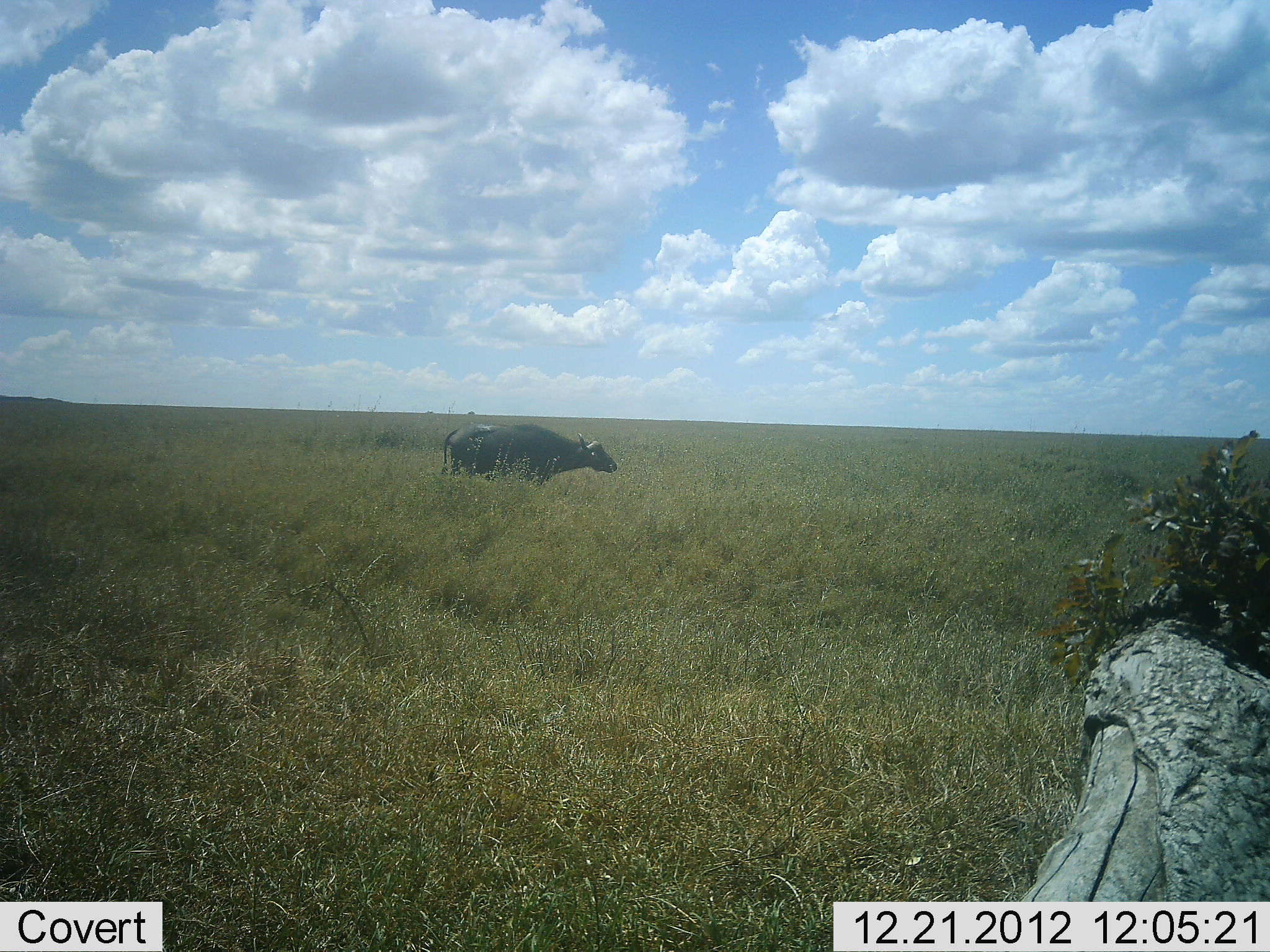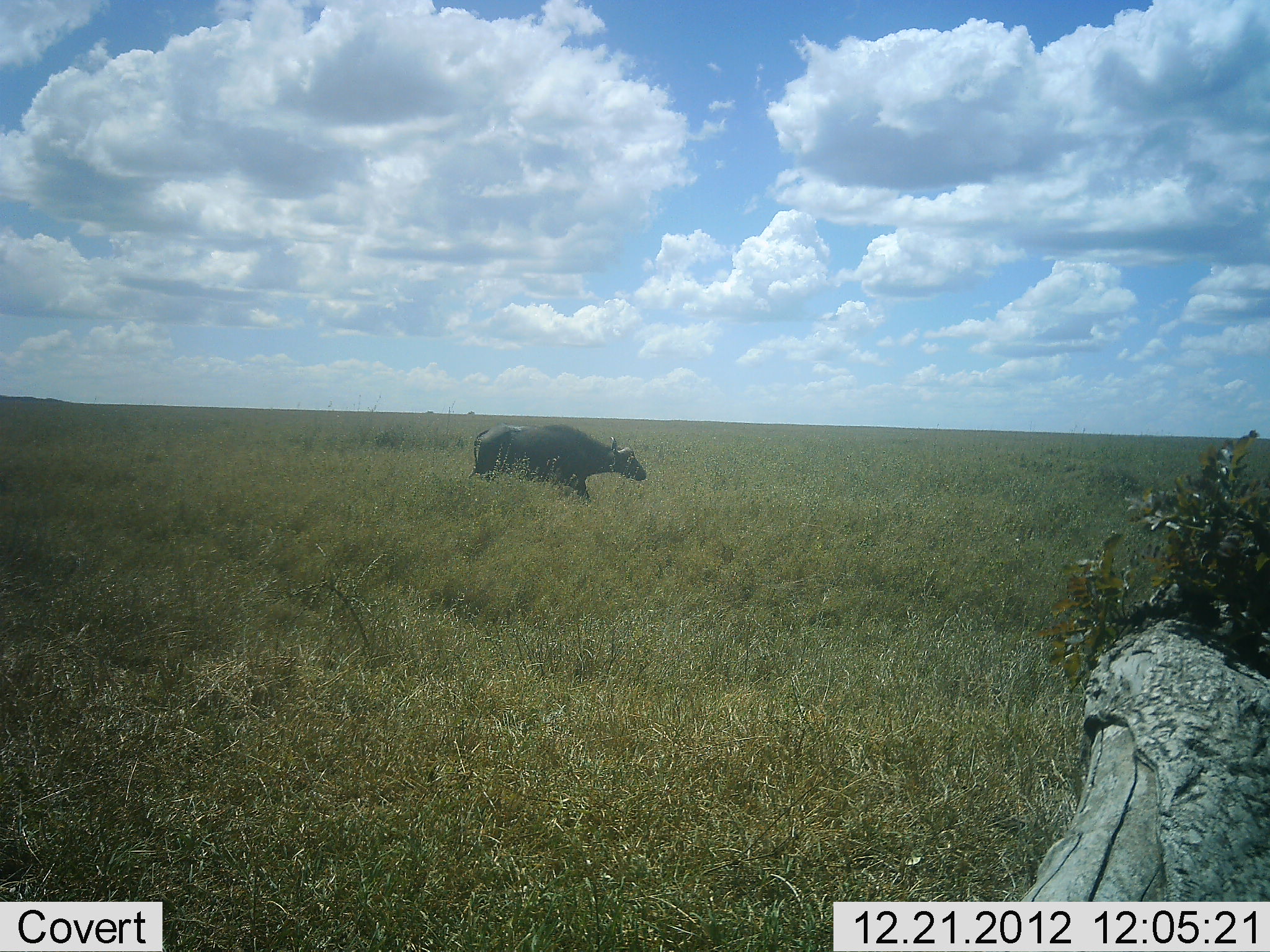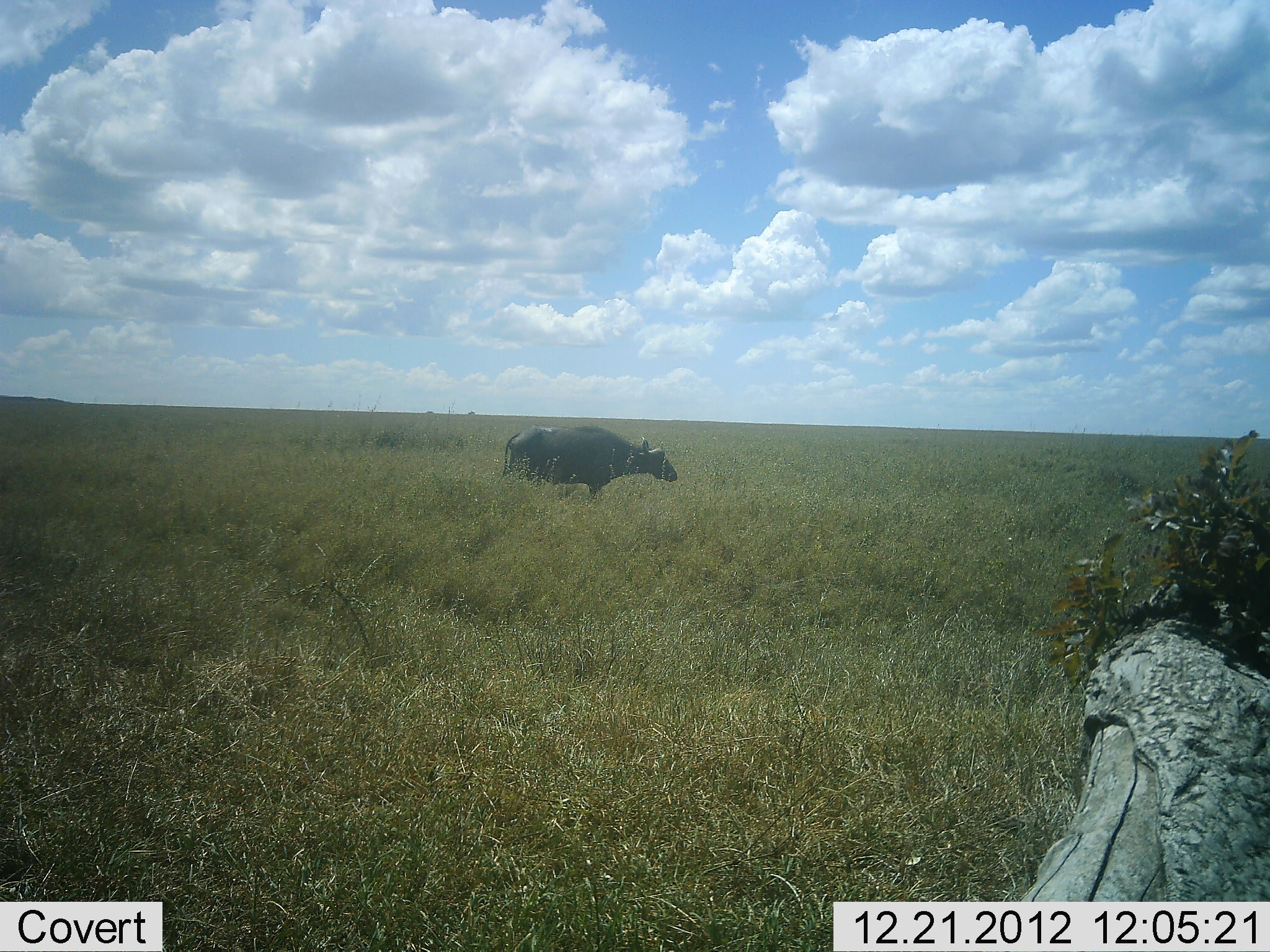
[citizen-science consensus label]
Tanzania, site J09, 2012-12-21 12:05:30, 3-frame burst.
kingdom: Animalia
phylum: Chordata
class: Mammalia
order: Artiodactyla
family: Bovidae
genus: Syncerus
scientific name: Syncerus caffer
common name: cape buffalo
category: buffalo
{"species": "buffalo (cape buffalo) (Syncerus caffer)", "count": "1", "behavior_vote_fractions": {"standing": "3%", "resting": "0%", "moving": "97%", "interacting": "0%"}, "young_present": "0%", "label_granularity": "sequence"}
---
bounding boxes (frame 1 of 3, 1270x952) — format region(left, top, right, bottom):
animal: region(441, 424, 619, 486)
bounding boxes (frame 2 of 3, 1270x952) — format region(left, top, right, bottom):
animal: region(469, 422, 647, 505)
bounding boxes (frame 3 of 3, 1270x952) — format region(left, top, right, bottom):
animal: region(502, 424, 679, 502)